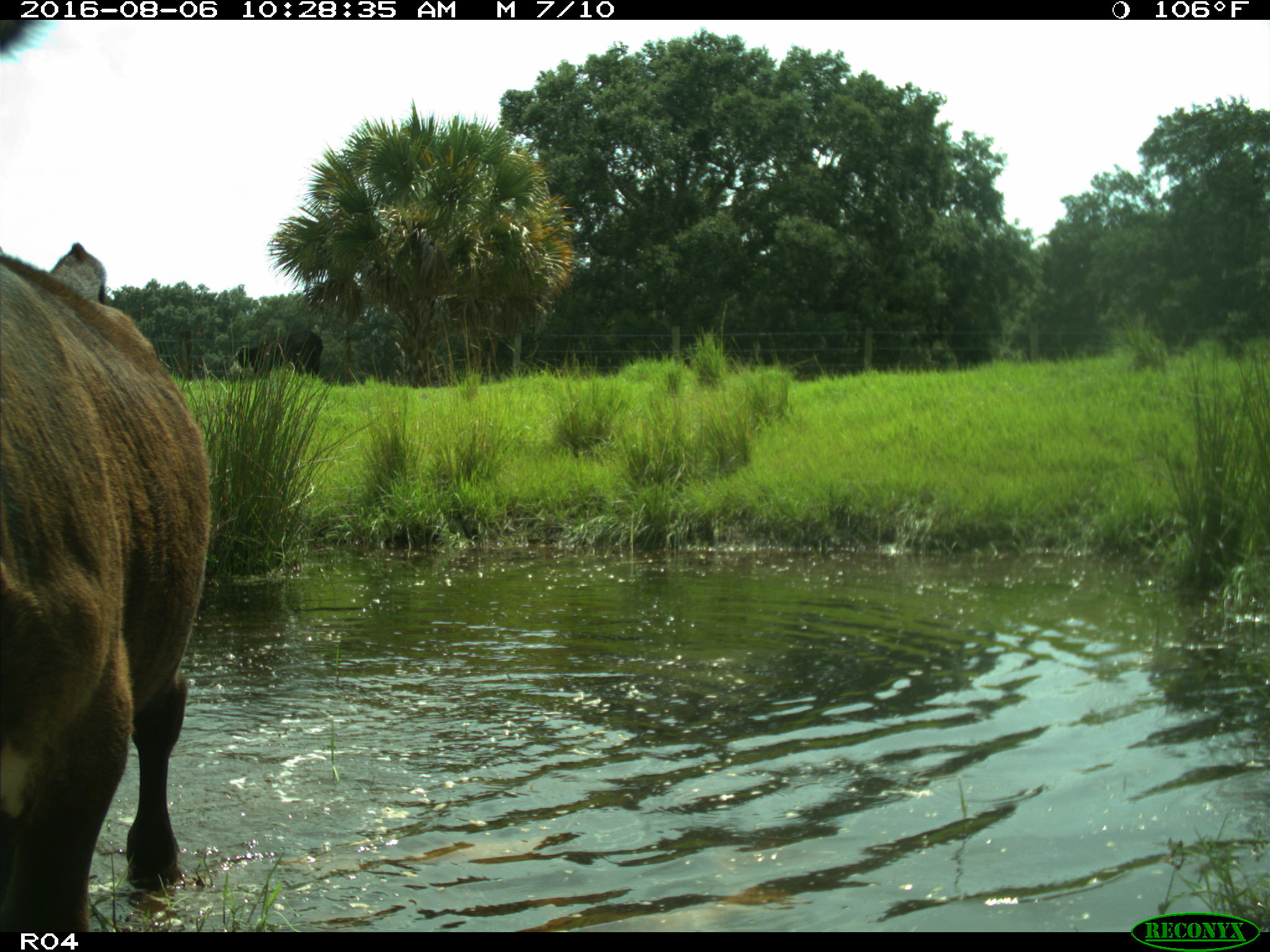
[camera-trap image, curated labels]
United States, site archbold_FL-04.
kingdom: Animalia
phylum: Chordata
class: Mammalia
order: Artiodactyla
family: Bovidae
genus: Bos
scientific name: Bos taurus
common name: domestic cow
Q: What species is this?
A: Bos taurus (domestic cow).